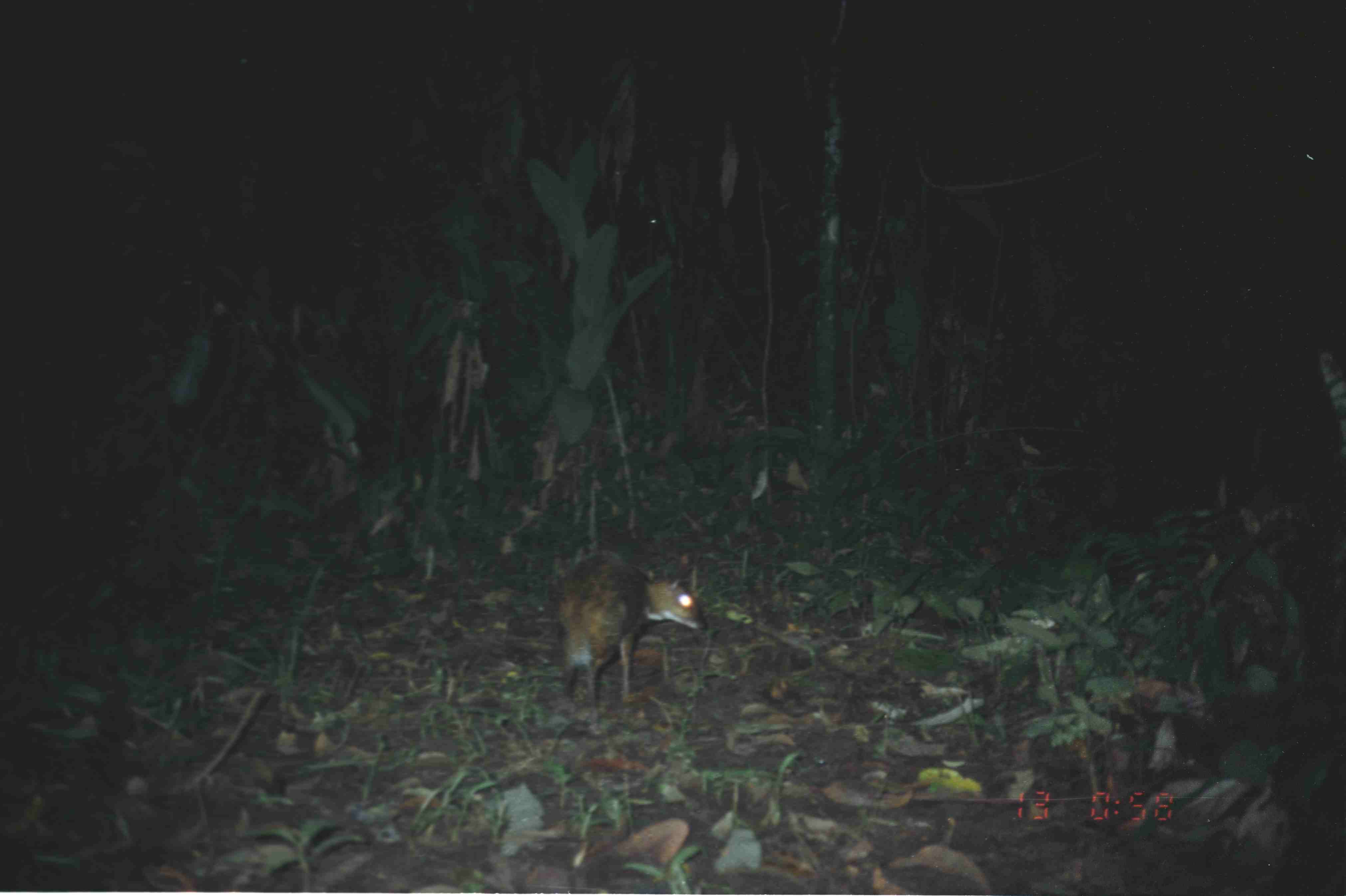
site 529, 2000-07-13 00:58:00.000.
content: unidentified animal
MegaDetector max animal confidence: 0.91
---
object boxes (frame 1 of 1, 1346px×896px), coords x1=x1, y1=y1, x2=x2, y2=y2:
unknown: x1=557, y1=555, x2=708, y2=723